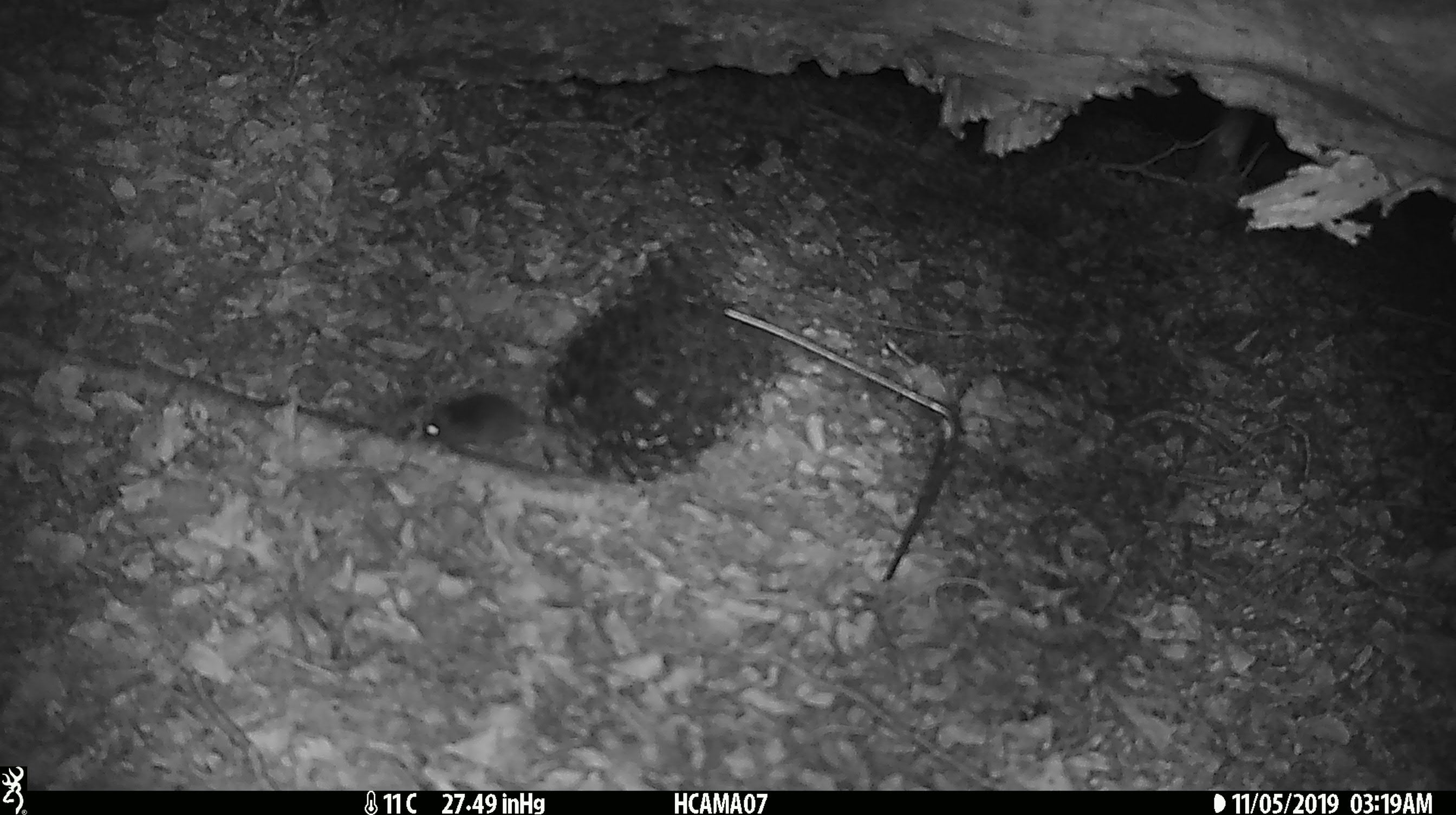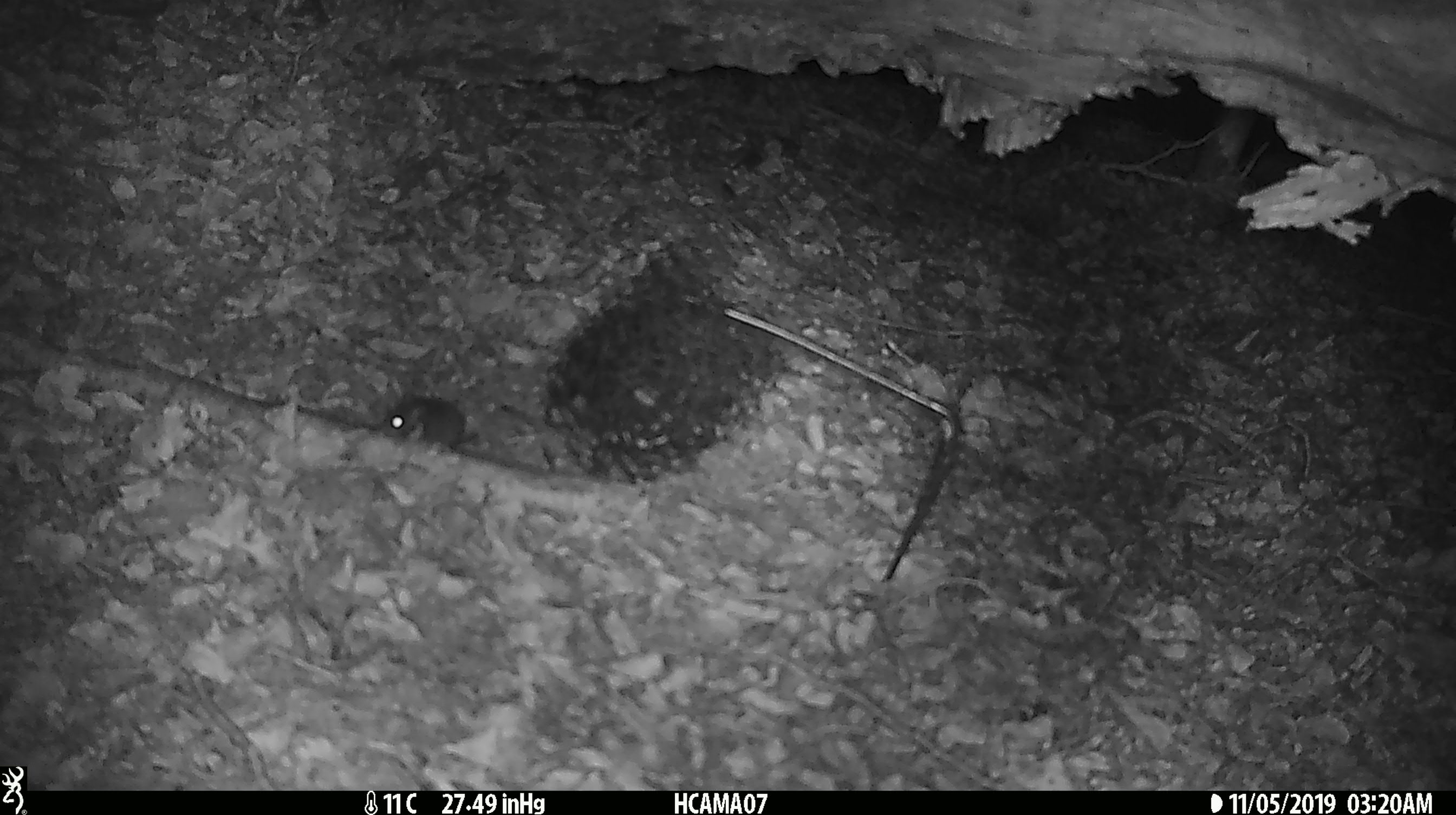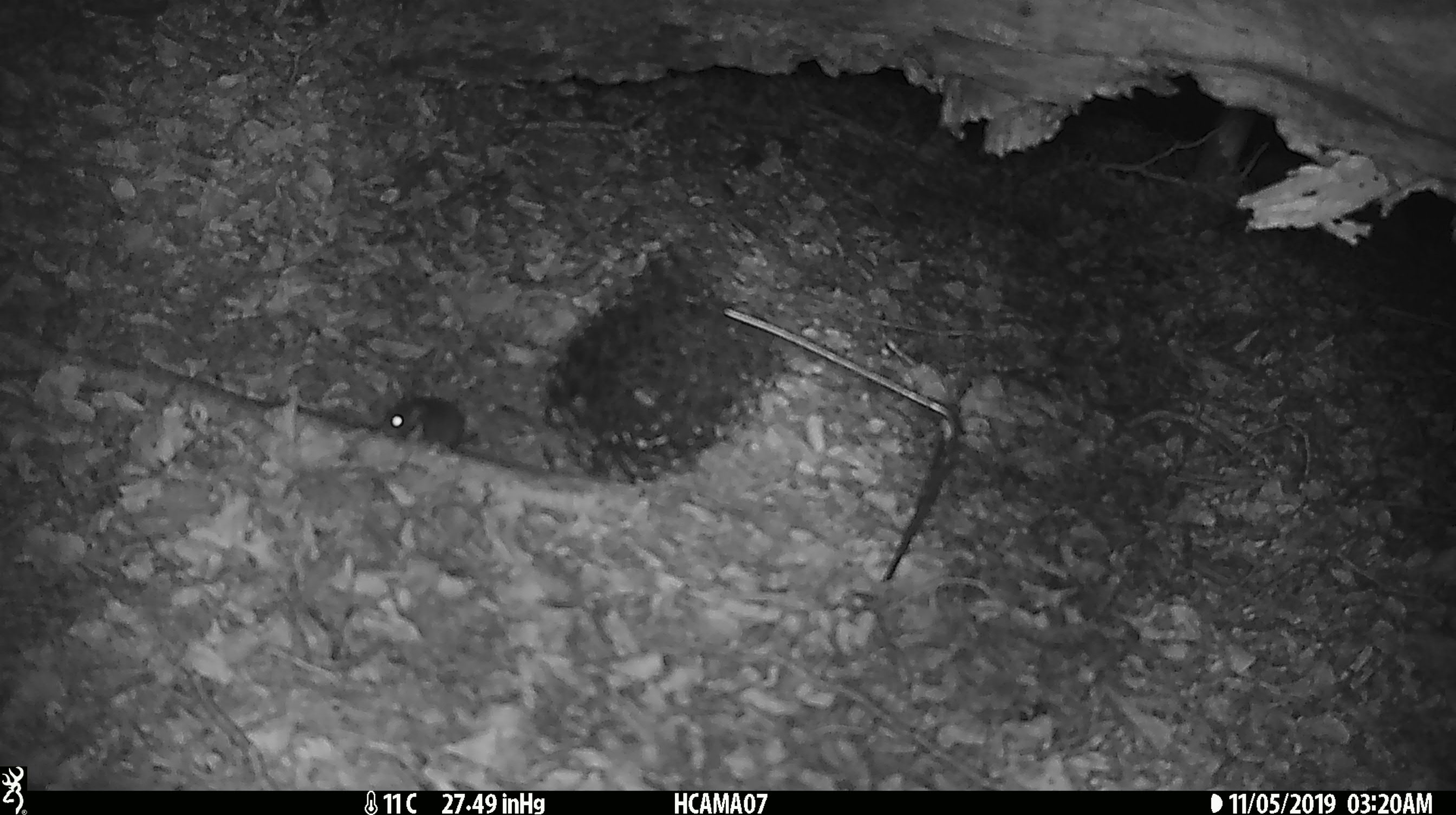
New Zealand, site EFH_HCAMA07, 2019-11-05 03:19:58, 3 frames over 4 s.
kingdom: Animalia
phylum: Chordata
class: Mammalia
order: Rodentia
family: Muridae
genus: Mus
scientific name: Mus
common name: mouse